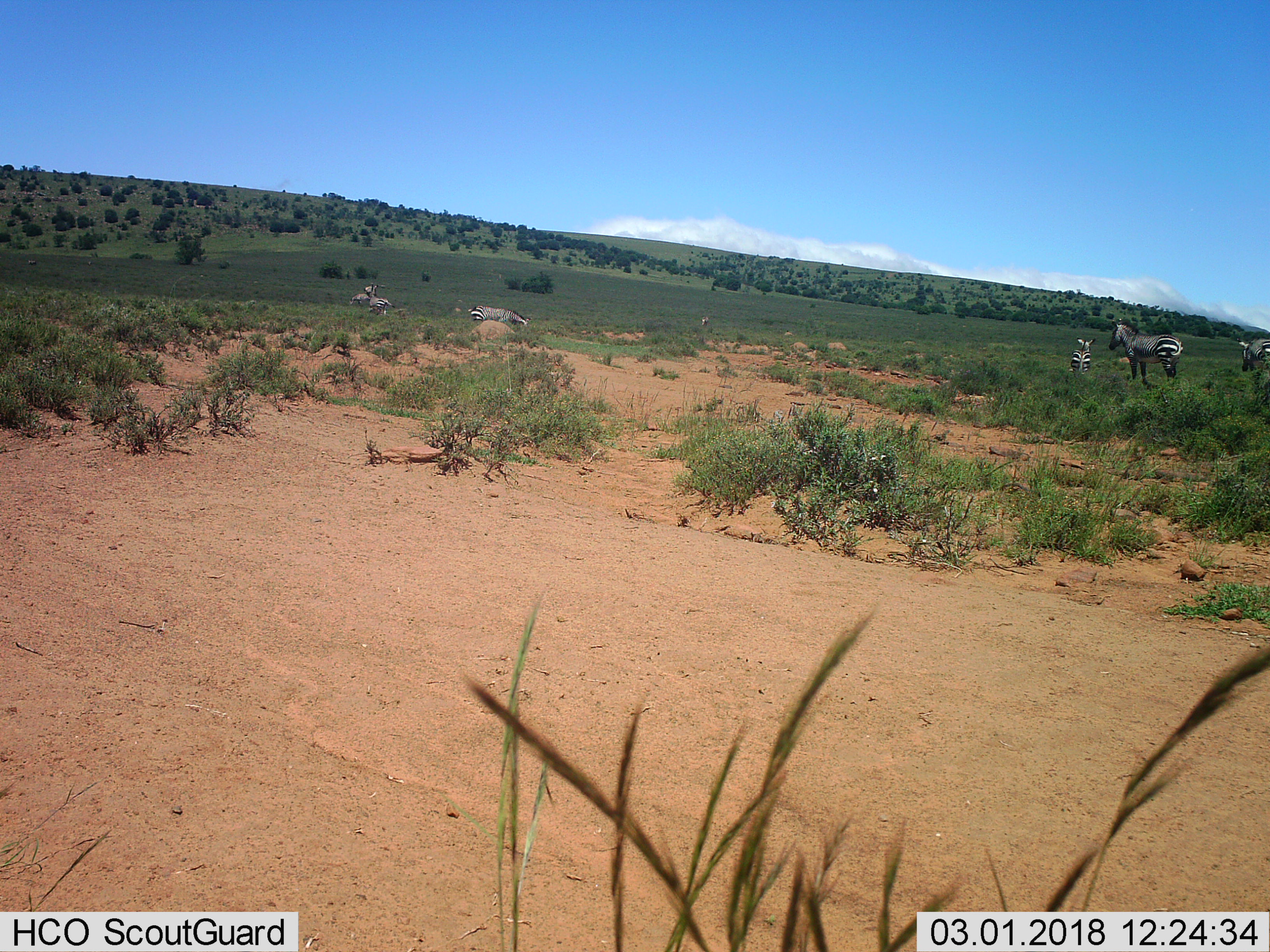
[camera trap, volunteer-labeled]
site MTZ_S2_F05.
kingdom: Animalia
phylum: Chordata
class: Mammalia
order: Perissodactyla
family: Equidae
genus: Equus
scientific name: Equus zebra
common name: mountain zebra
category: zebramountain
Zebramountain (mountain zebra) (Equus zebra), count 6. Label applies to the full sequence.